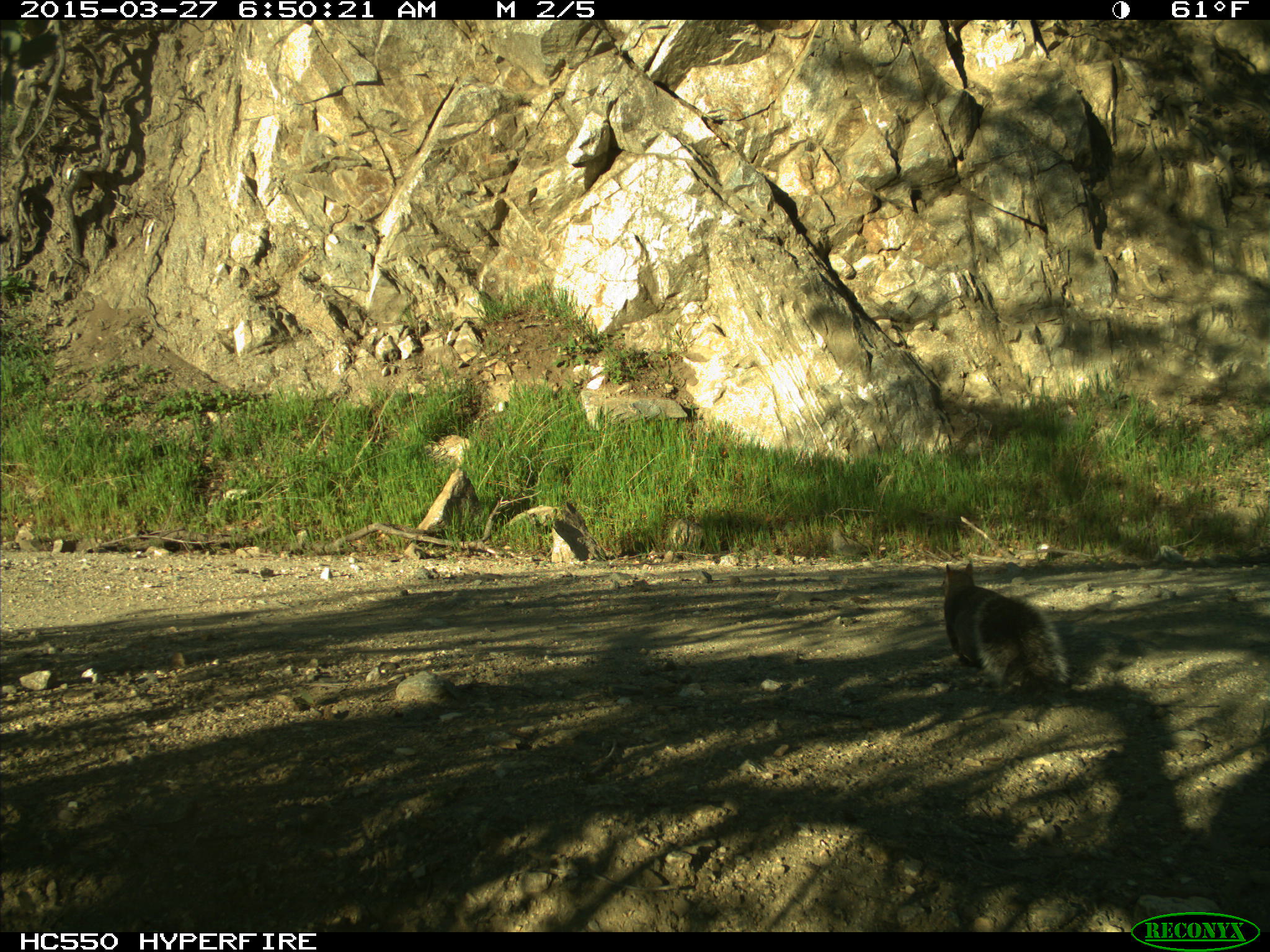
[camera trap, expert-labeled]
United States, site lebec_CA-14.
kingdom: Animalia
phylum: Chordata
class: Mammalia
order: Rodentia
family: Sciuridae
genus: Sciurus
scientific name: Sciurus carolinensis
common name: eastern gray squirrel